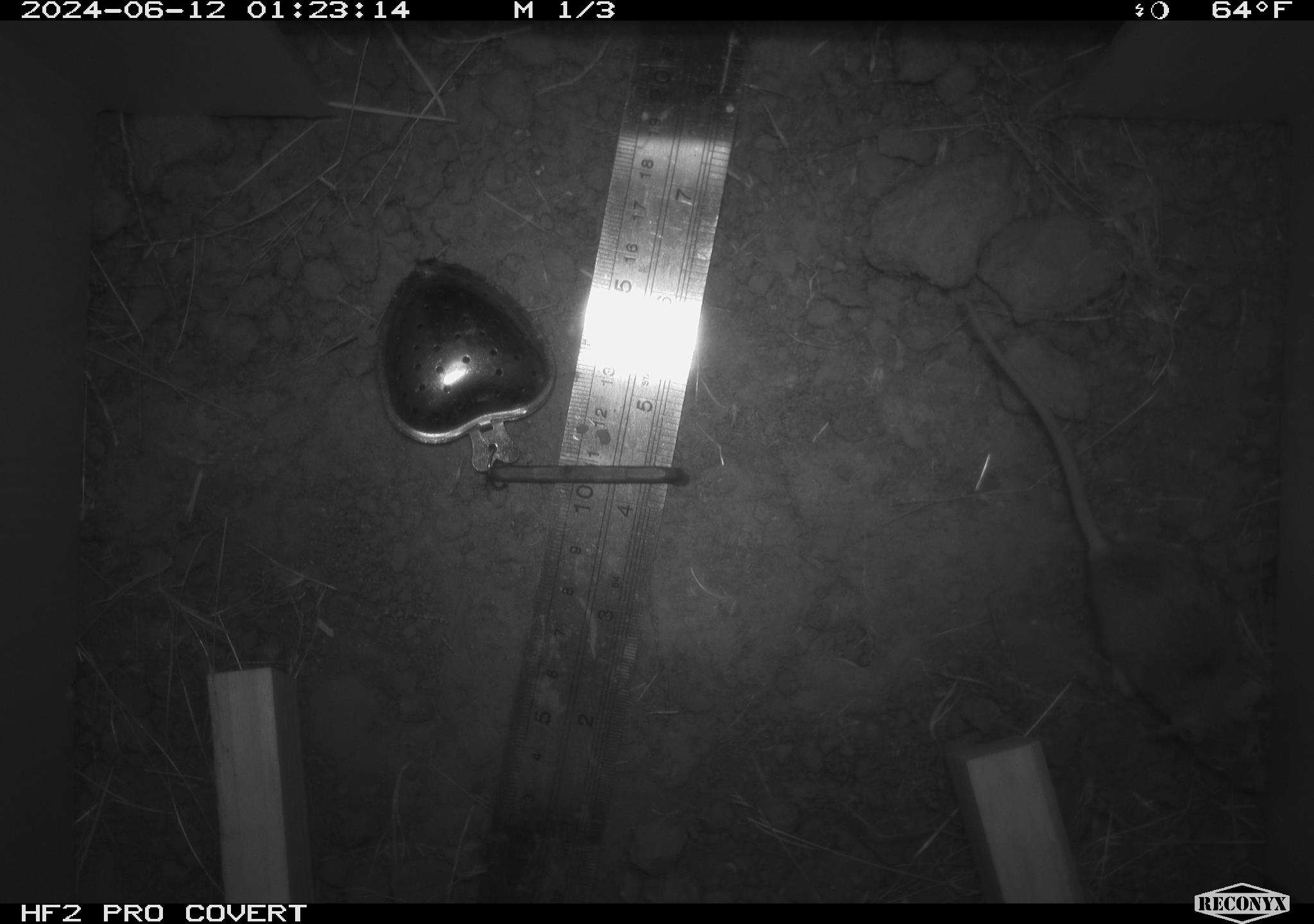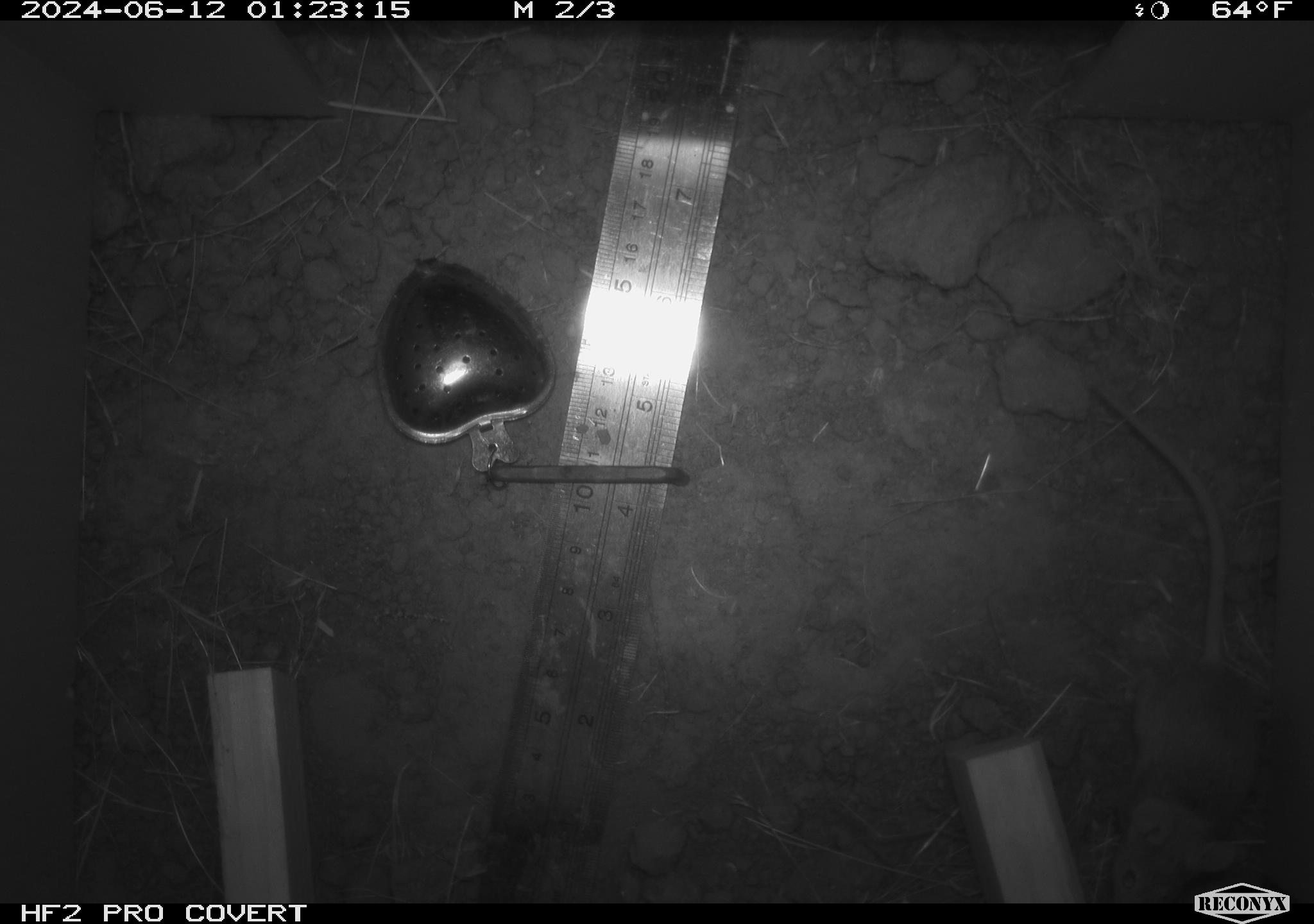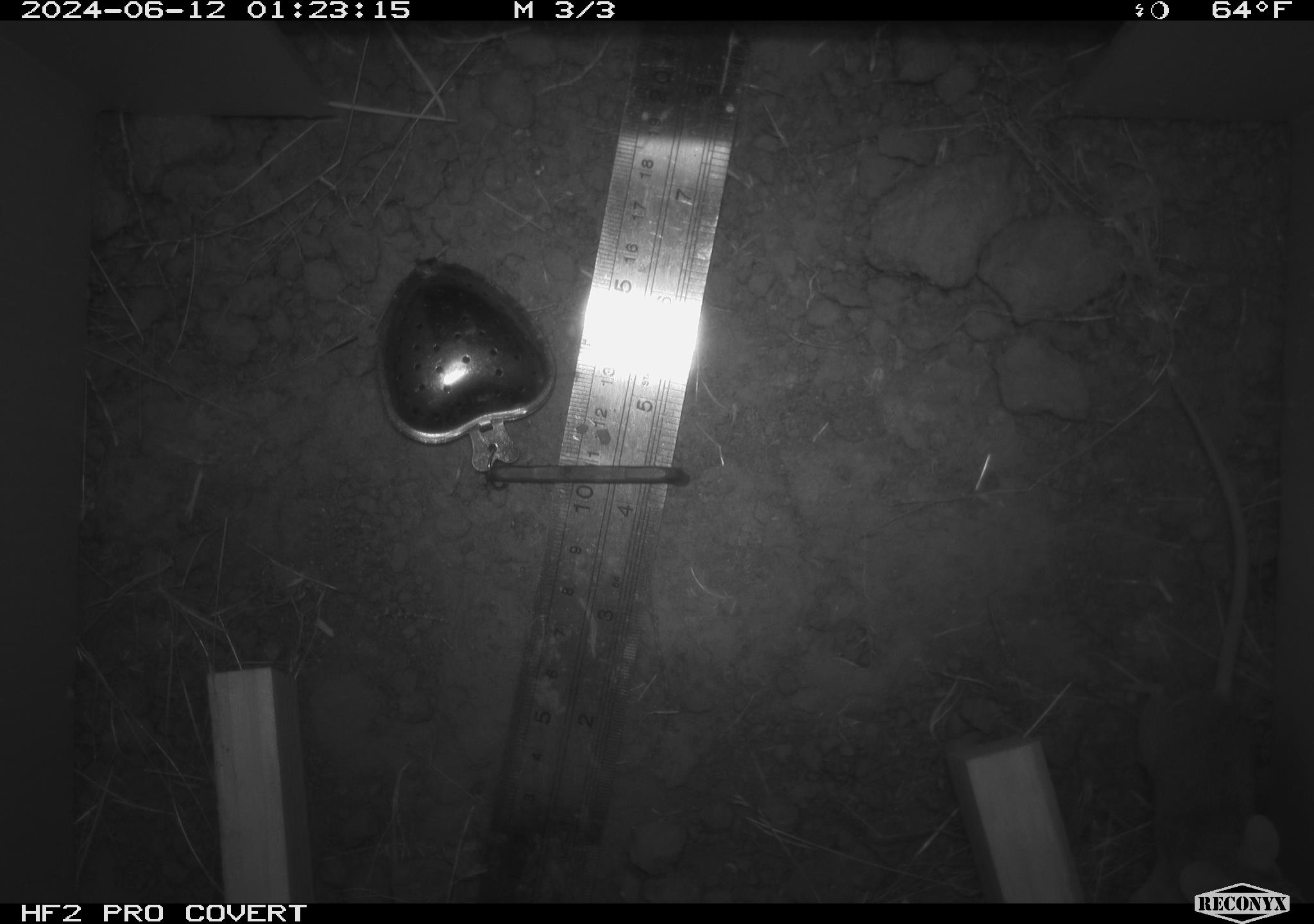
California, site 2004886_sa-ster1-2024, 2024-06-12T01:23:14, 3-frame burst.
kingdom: Animalia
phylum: Chordata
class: Mammalia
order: Rodentia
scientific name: Rodentia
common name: mouse species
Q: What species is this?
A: Mouse species (Rodentia).